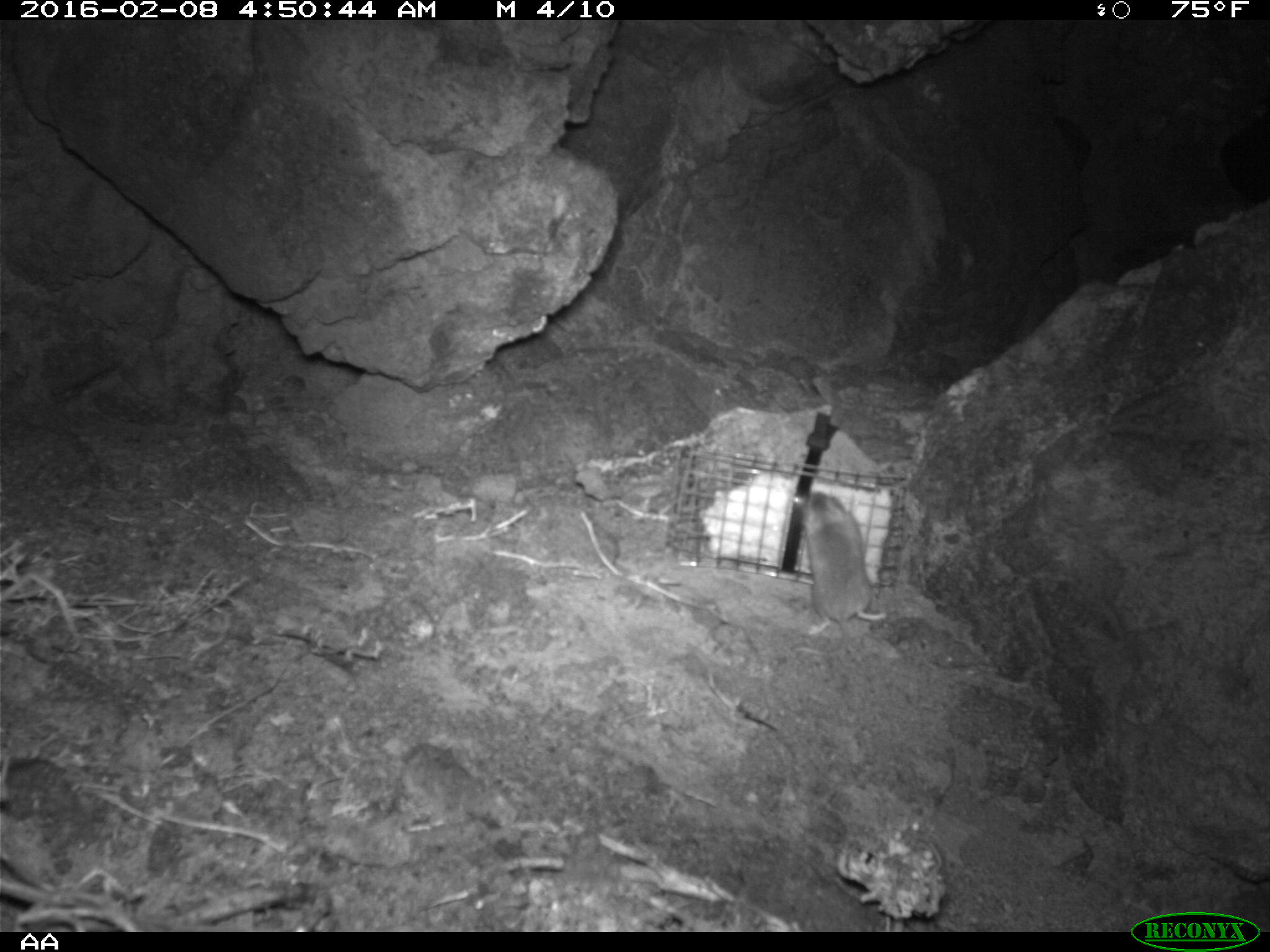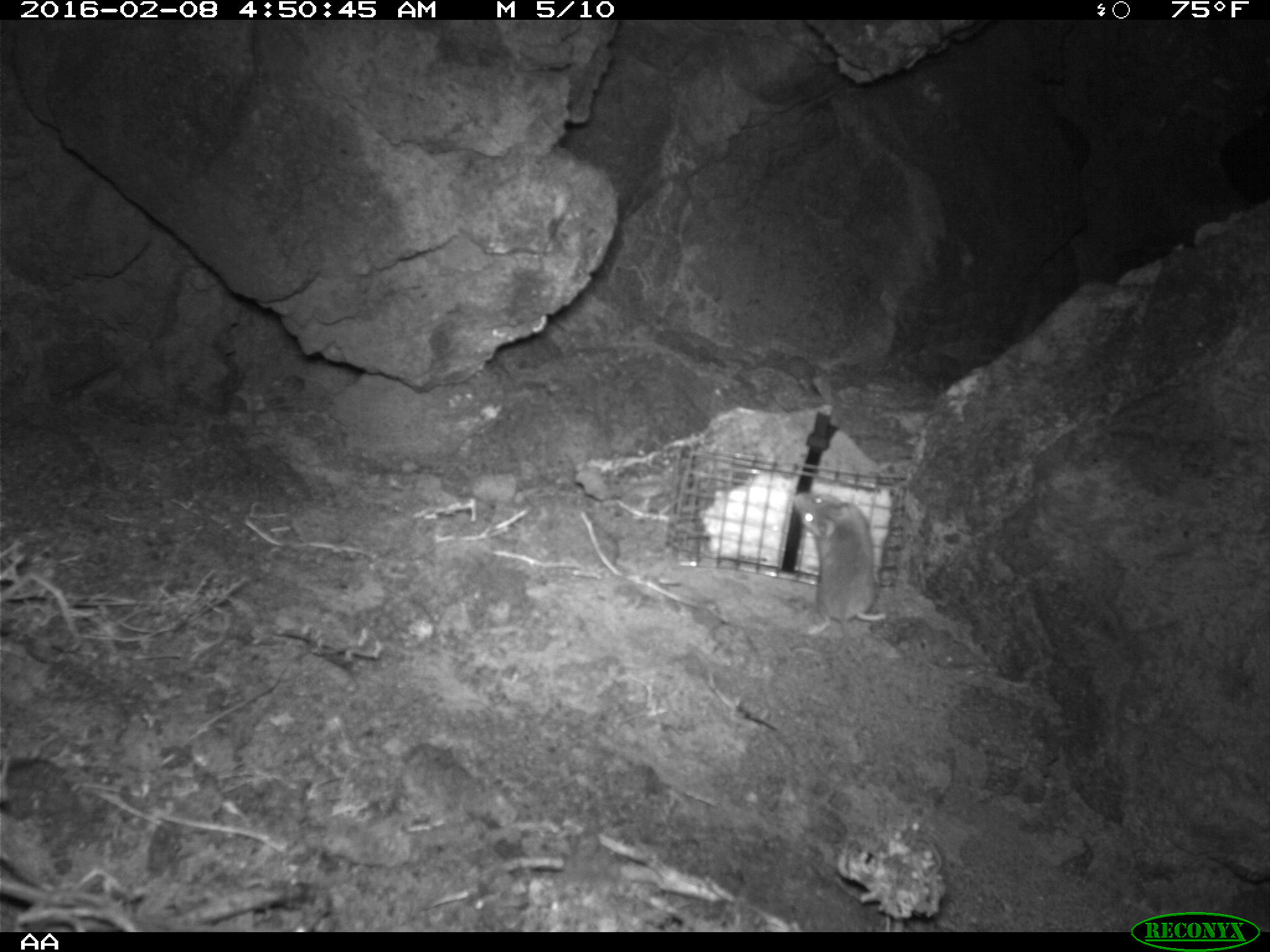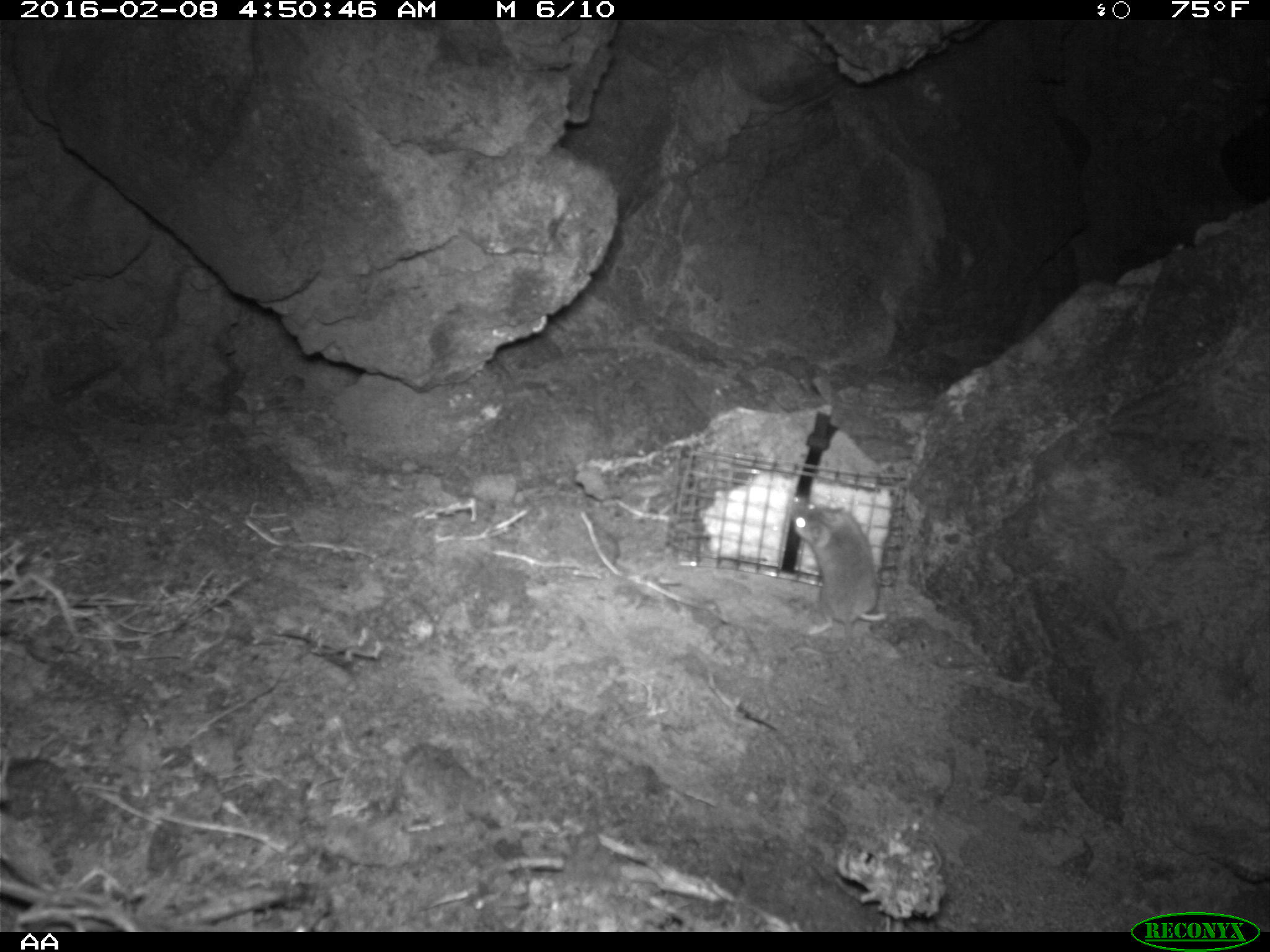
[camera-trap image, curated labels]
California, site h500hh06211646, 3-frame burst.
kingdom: Animalia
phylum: Chordata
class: Mammalia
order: Rodentia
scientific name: Rodentia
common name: rodent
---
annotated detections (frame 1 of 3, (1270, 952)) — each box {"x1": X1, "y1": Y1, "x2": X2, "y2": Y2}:
rodent: {"x1": 787, "y1": 491, "x2": 887, "y2": 656}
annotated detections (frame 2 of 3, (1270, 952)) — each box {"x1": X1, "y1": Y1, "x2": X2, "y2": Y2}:
rodent: {"x1": 790, "y1": 492, "x2": 887, "y2": 657}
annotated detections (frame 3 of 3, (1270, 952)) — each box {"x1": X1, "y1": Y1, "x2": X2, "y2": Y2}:
rodent: {"x1": 786, "y1": 495, "x2": 887, "y2": 669}